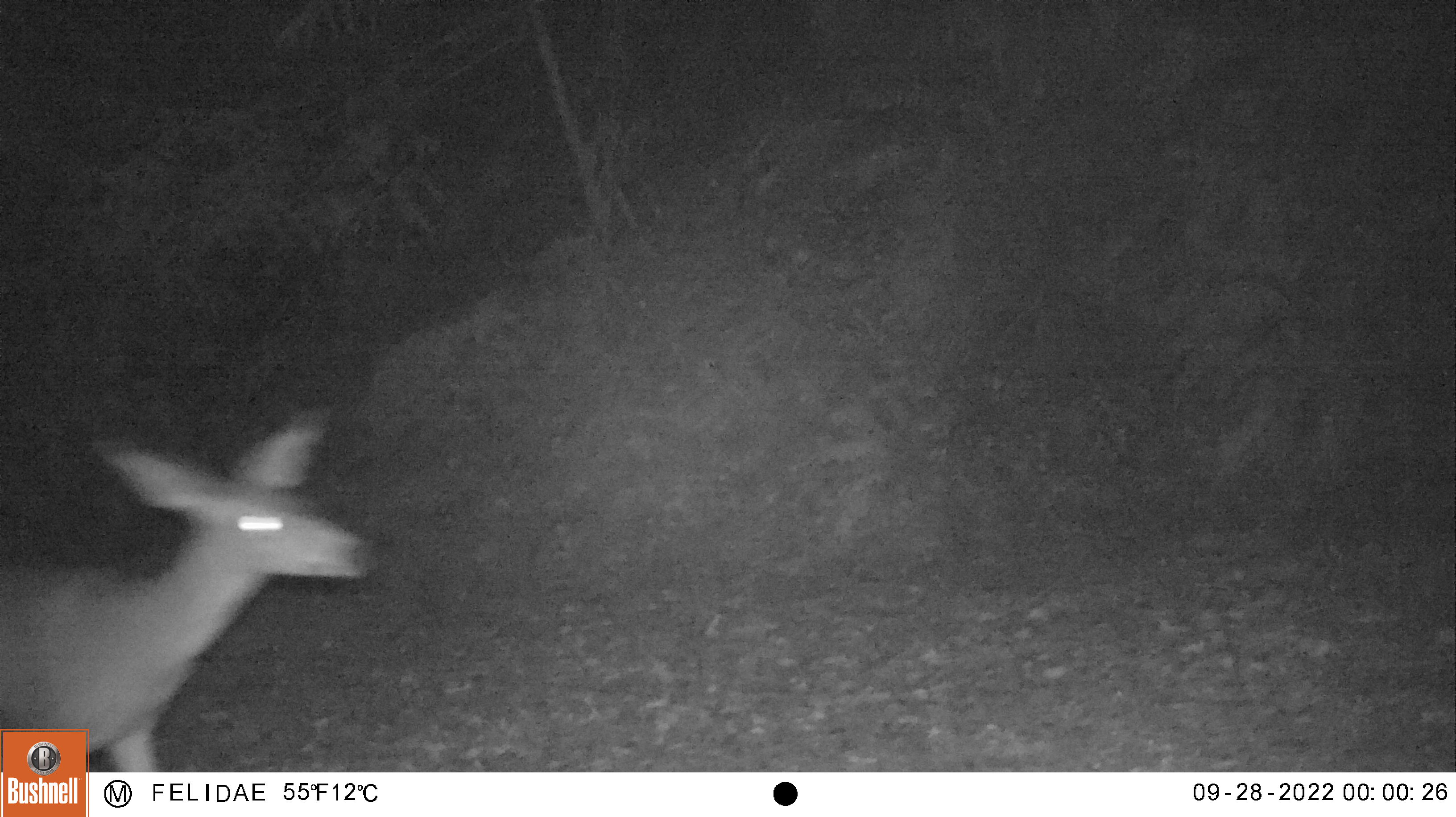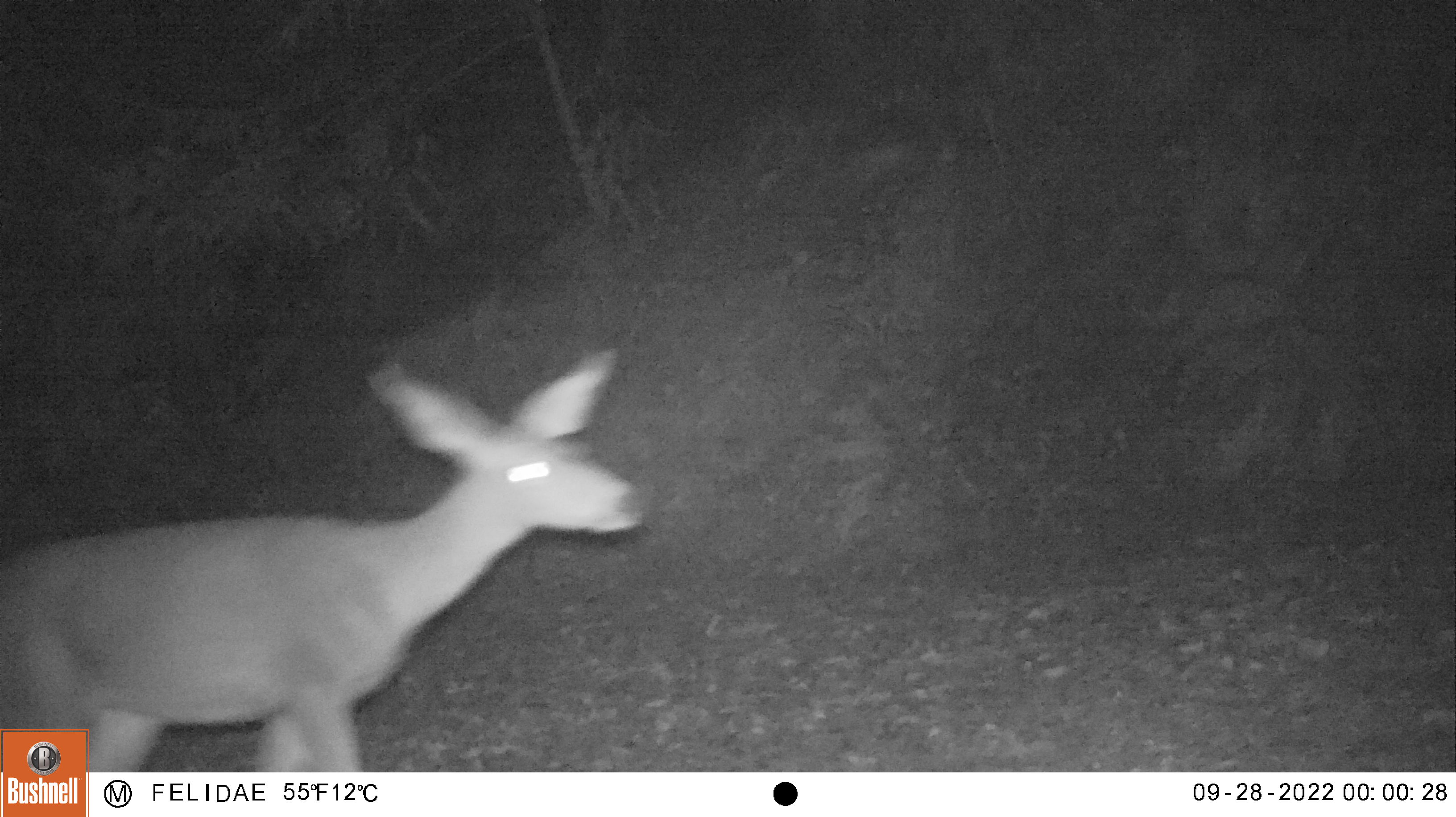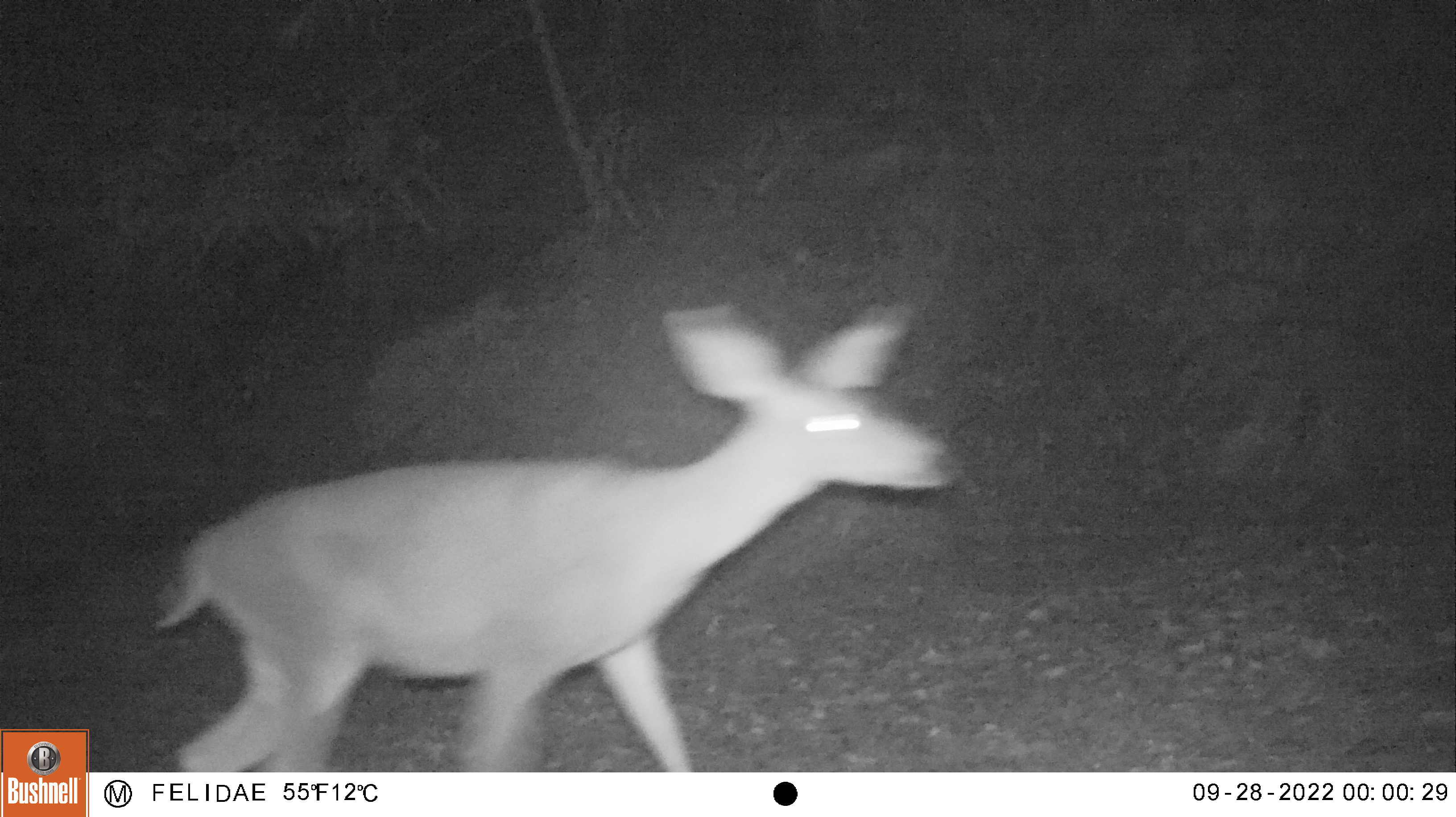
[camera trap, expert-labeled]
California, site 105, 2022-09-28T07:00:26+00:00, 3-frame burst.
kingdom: Animalia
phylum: Chordata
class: Mammalia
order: Artiodactyla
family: Cervidae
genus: Odocoileus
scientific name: Odocoileus hemionus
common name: mule deer